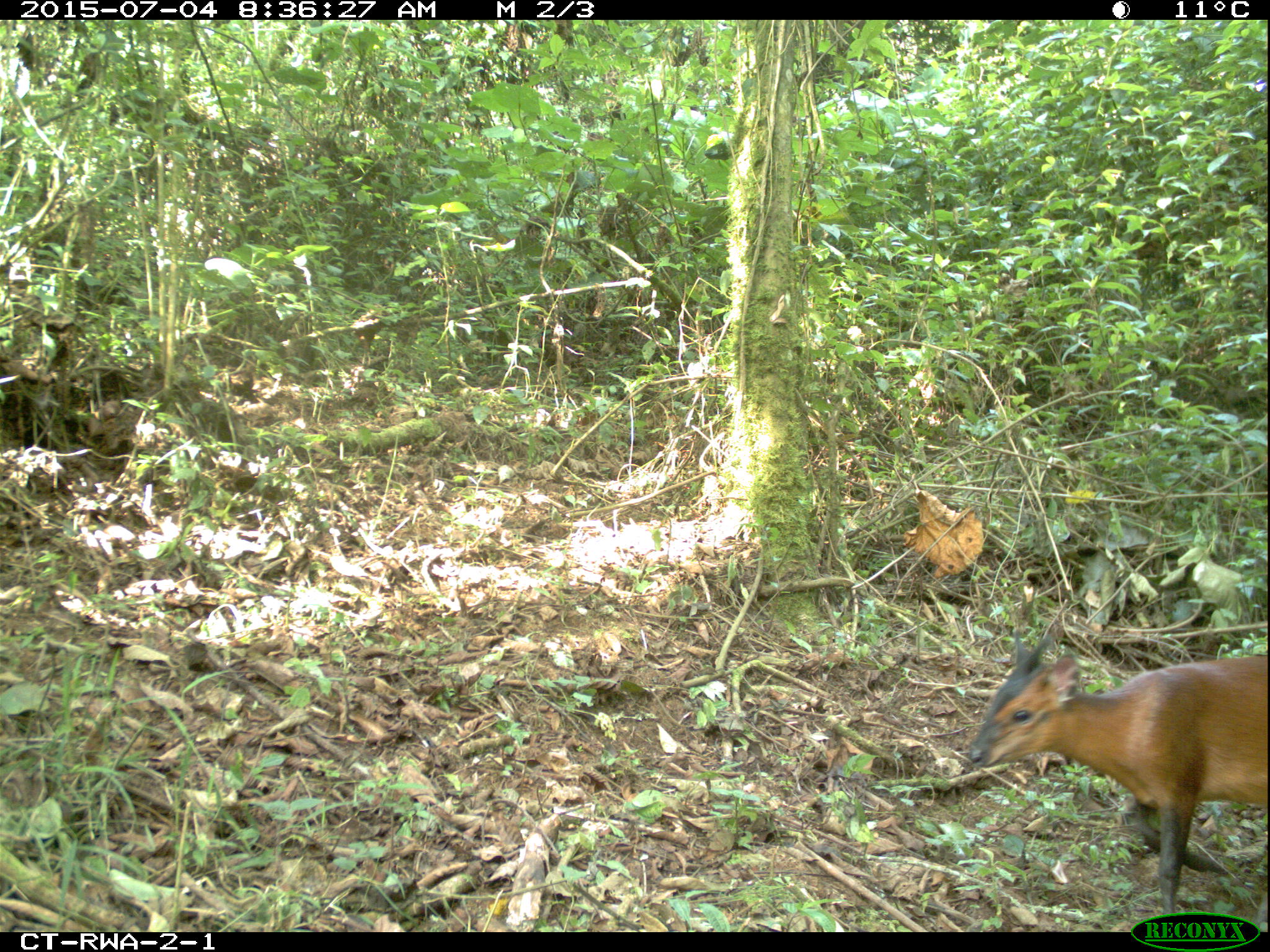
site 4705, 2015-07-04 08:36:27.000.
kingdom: Animalia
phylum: Chordata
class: Mammalia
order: Artiodactyla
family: Bovidae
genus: Cephalophus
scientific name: Cephalophus nigrifrons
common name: black-fronted duiker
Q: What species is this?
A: Cephalophus nigrifrons (black-fronted duiker).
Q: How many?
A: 1.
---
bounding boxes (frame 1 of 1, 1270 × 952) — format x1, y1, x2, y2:
cephalophus nigrifrons: 967, 626, 1270, 911